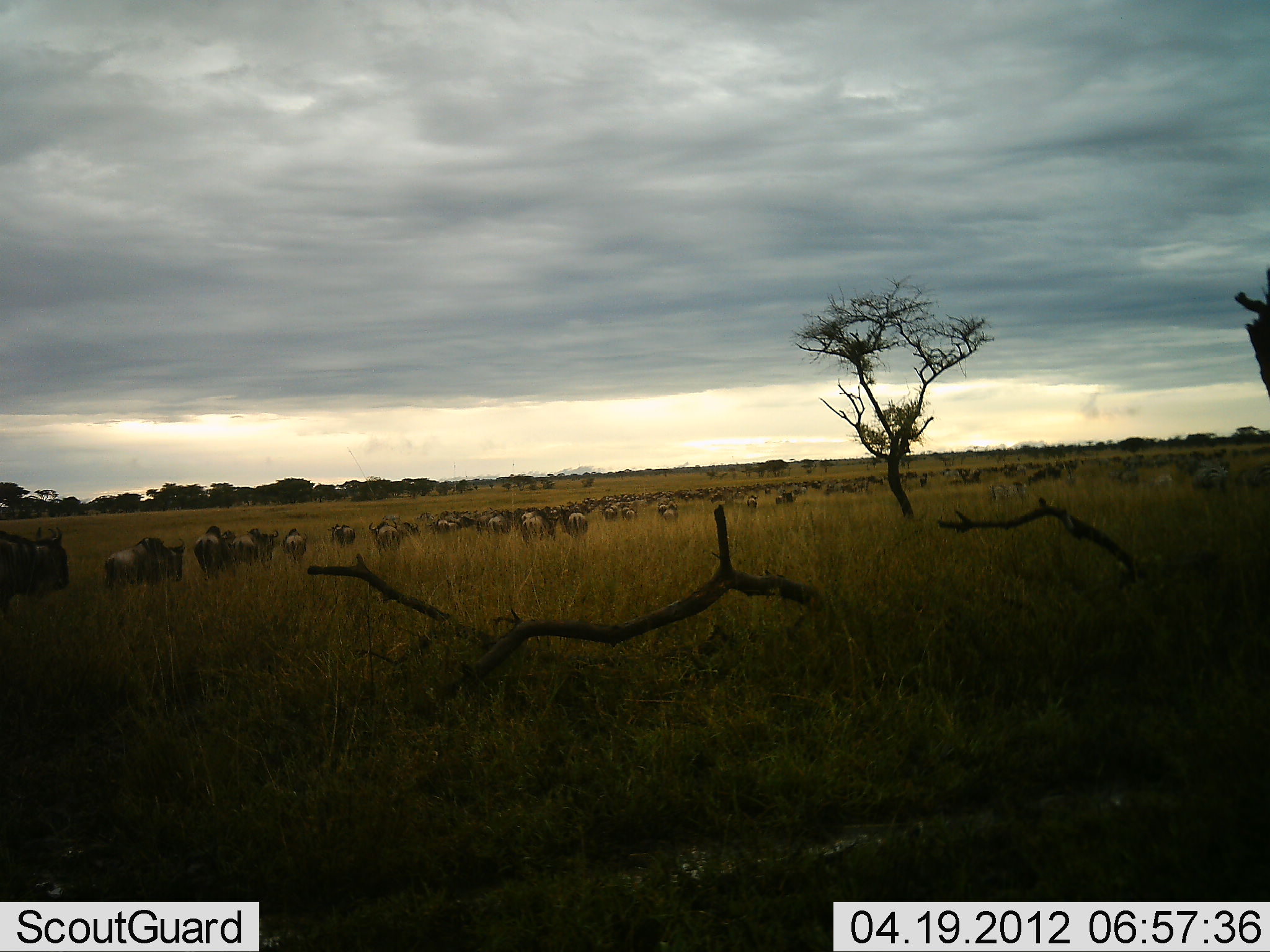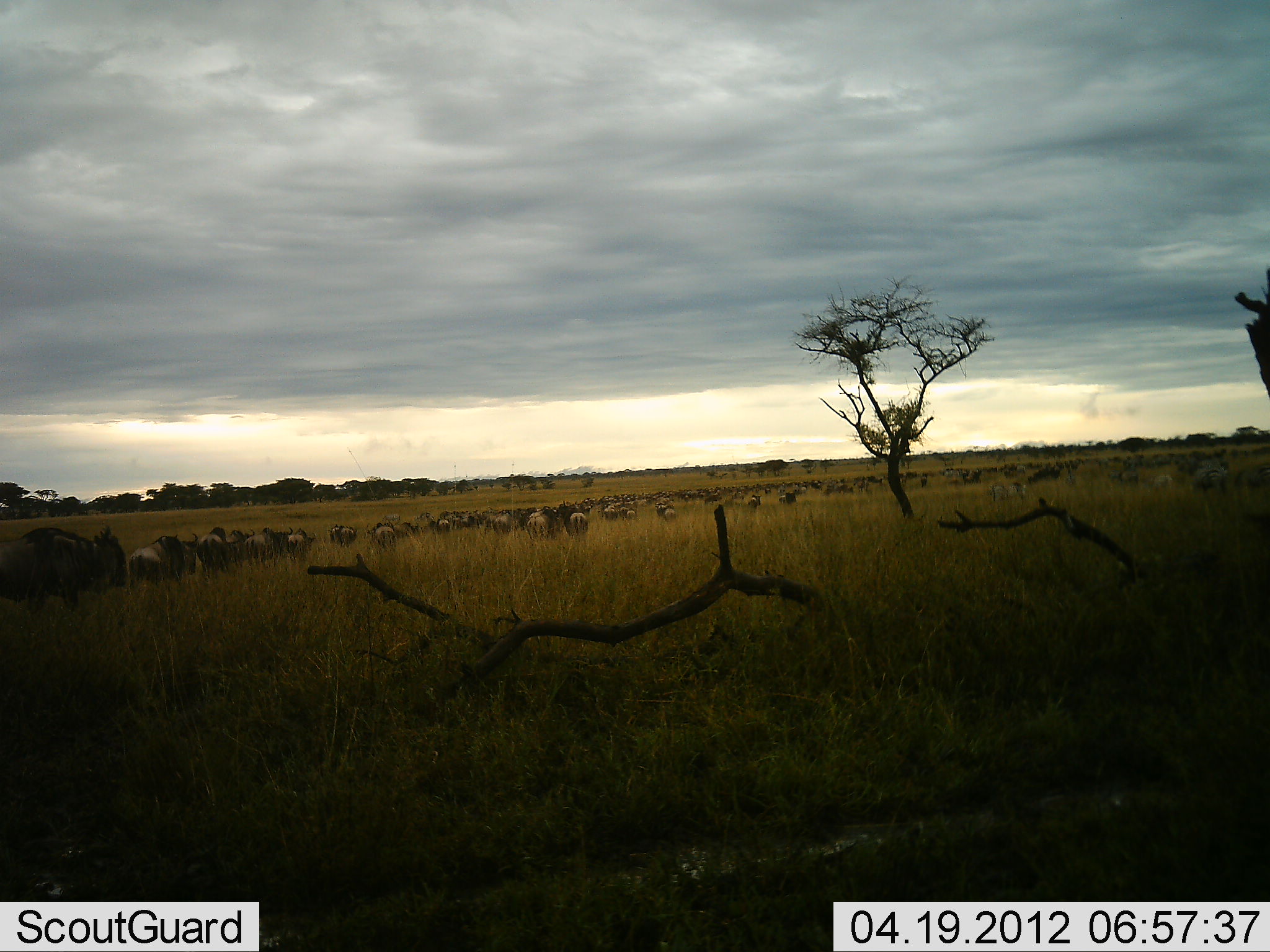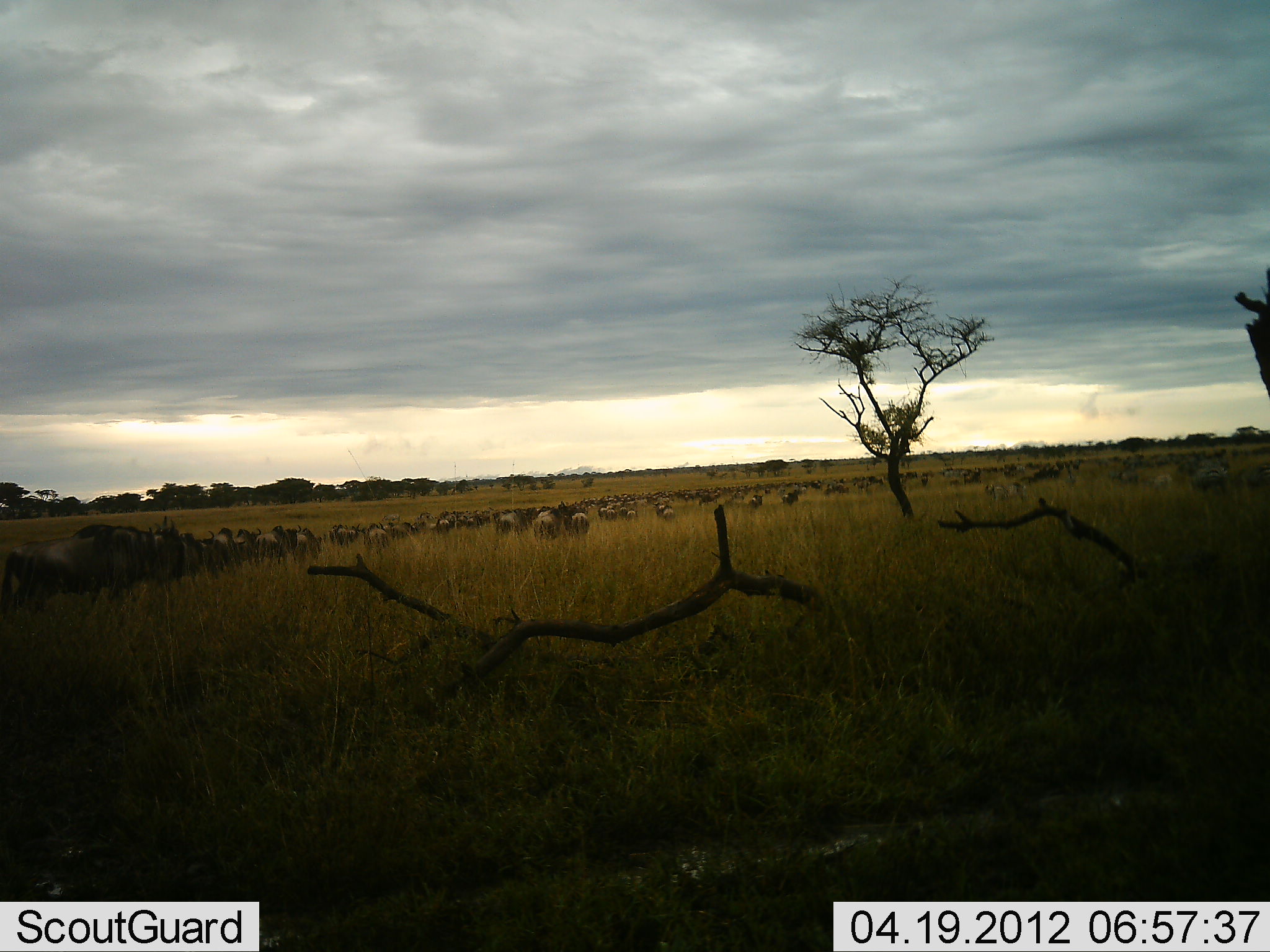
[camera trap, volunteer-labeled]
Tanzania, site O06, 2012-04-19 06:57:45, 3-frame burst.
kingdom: Animalia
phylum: Chordata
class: Mammalia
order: Artiodactyla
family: Bovidae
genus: Connochaetes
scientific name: Connochaetes taurinus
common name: blue wildebeest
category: wildebeest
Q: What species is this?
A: Wildebeest (blue wildebeest) (Connochaetes taurinus).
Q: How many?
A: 51+.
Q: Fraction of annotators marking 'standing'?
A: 16%.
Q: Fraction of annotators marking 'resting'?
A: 0%.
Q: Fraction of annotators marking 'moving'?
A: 89%.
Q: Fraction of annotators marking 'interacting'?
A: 0%.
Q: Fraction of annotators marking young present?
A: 0%.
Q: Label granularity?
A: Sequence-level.